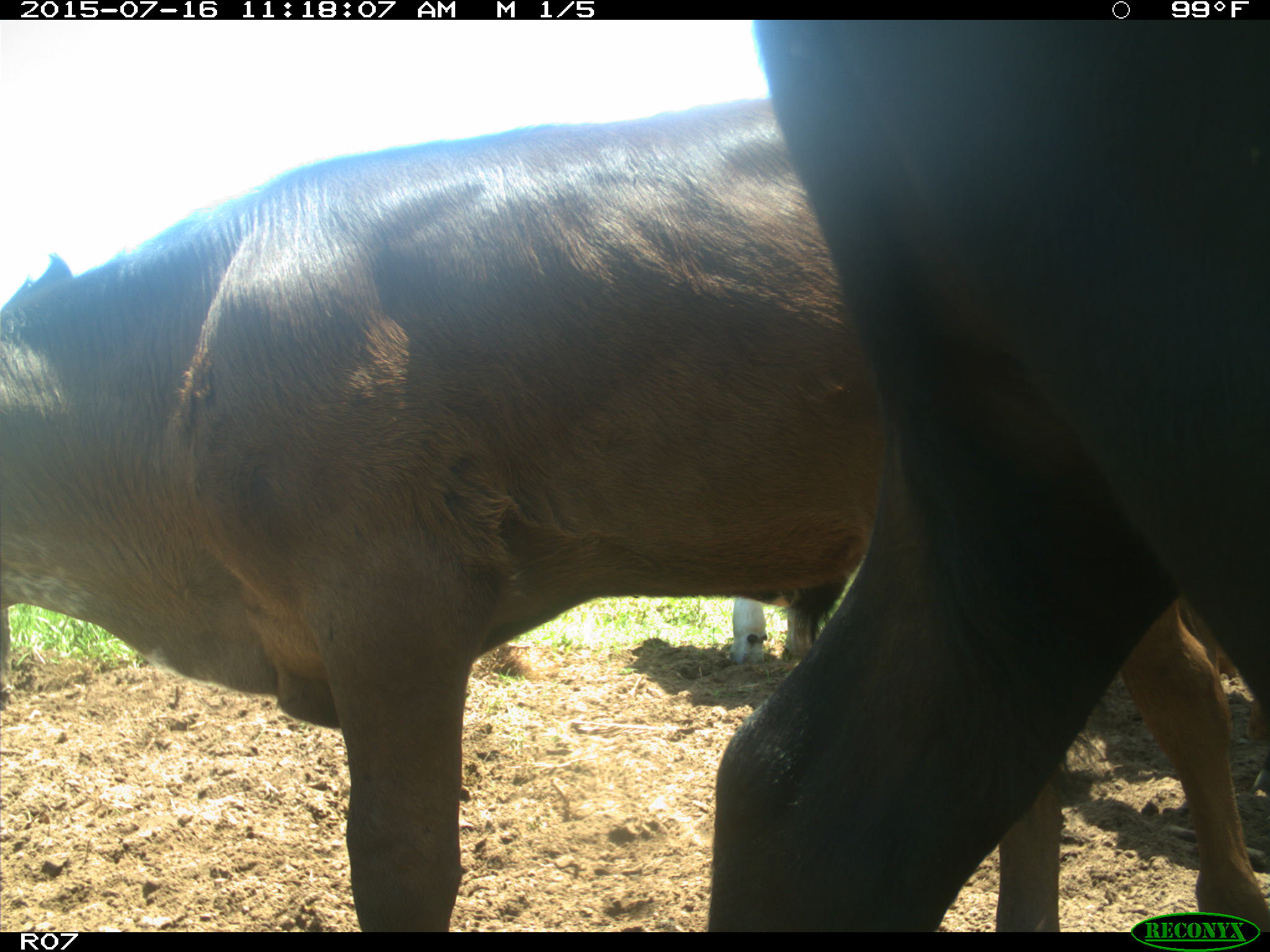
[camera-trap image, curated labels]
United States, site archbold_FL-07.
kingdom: Animalia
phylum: Chordata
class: Mammalia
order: Artiodactyla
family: Bovidae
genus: Bos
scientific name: Bos taurus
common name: domestic cow